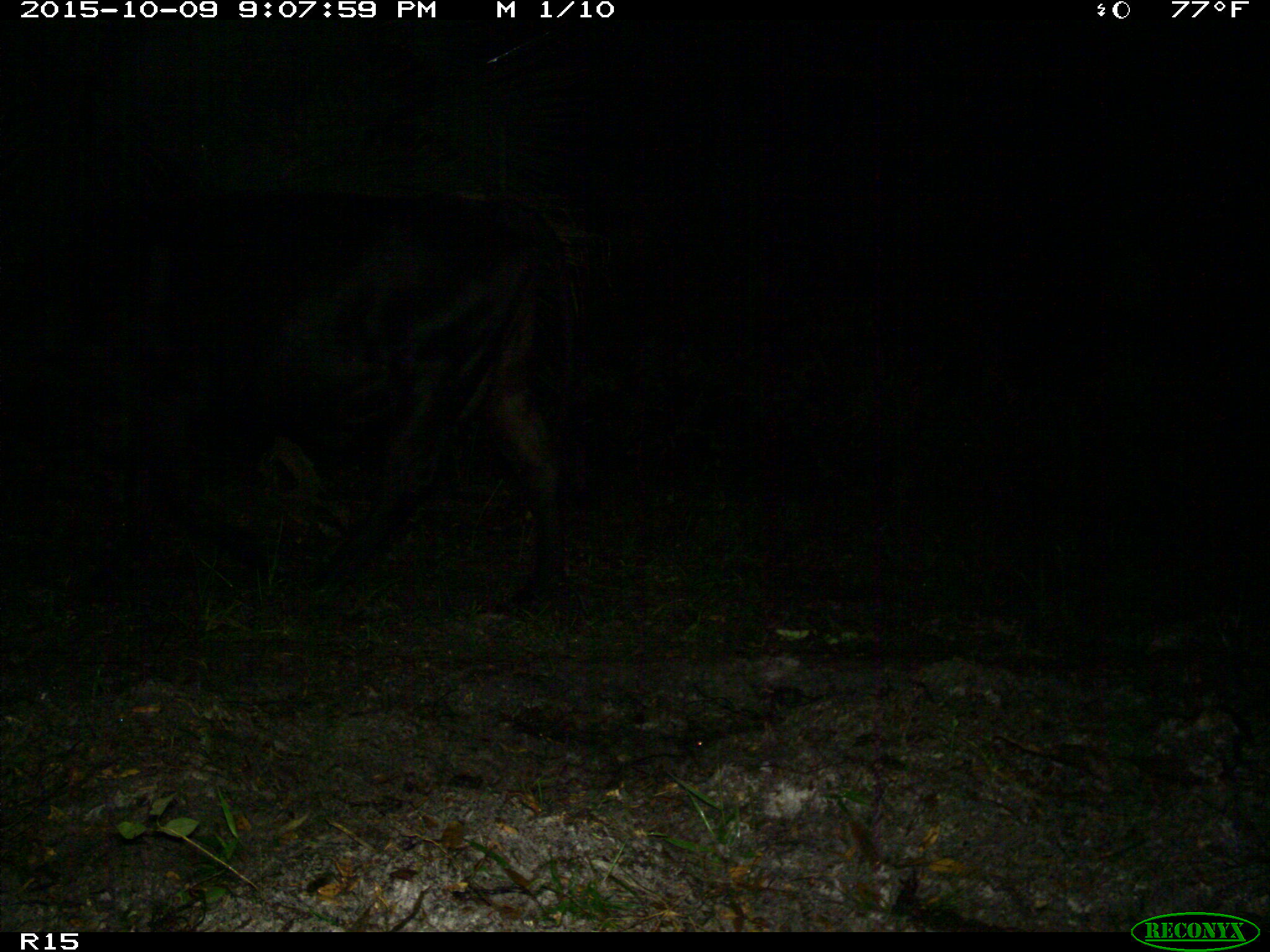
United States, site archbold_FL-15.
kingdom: Animalia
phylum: Chordata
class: Mammalia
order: Artiodactyla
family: Bovidae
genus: Bos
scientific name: Bos taurus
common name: domestic cow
Bos taurus (domestic cow).